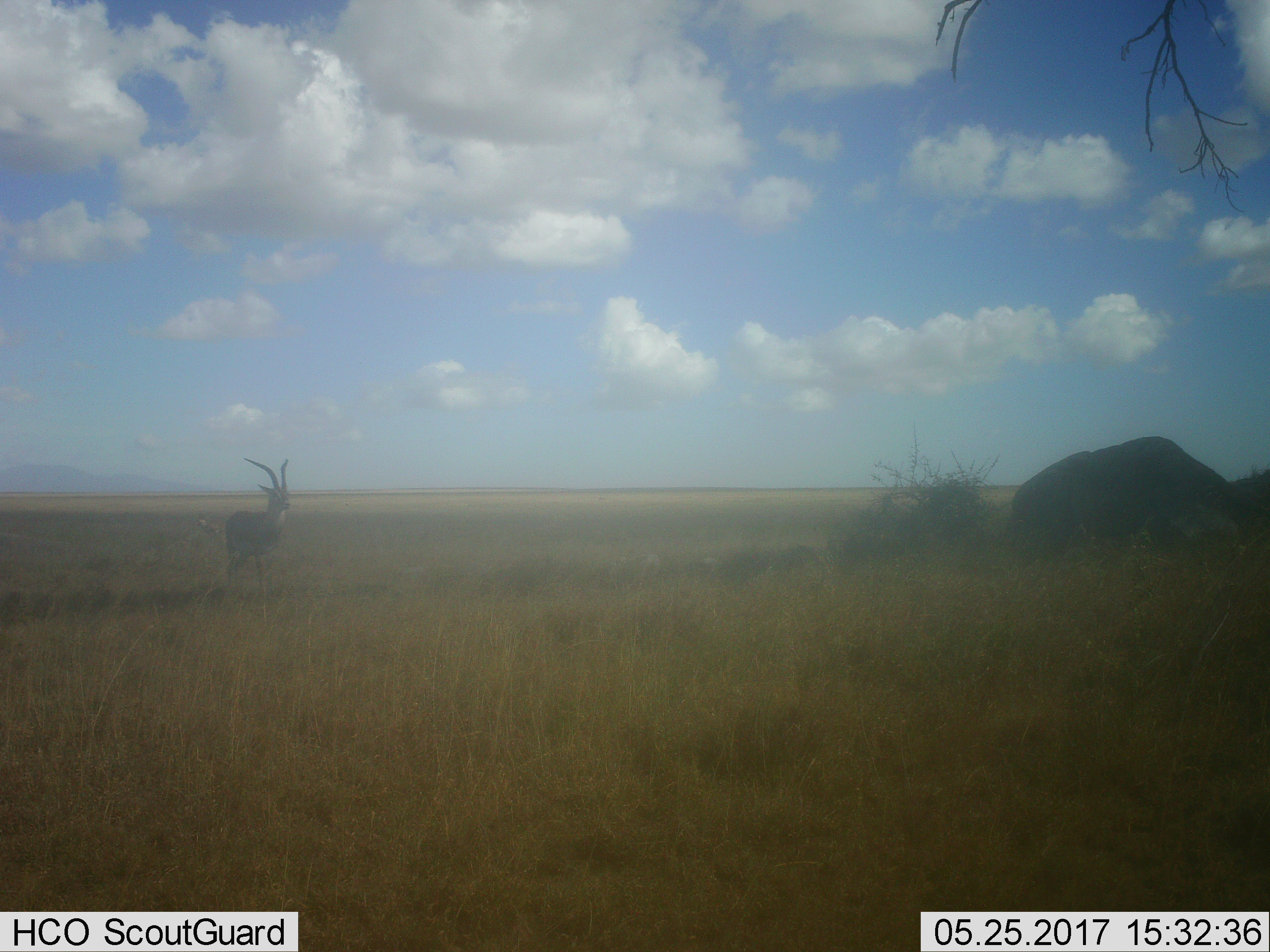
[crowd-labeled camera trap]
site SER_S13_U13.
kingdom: Animalia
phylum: Chordata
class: Mammalia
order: Artiodactyla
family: Bovidae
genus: Nanger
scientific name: Nanger granti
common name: grant's gazelle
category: gazellegrants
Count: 1.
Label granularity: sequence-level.